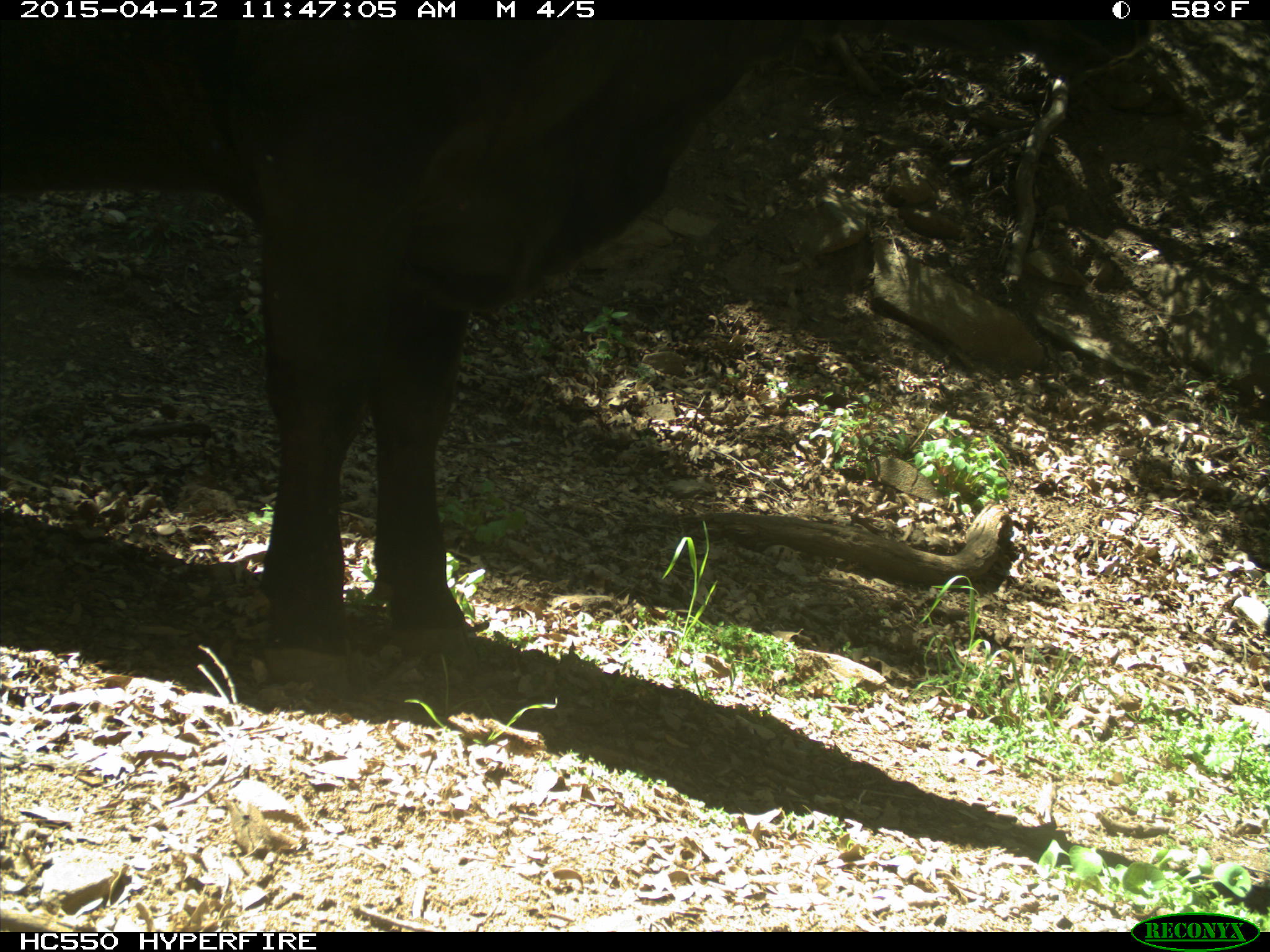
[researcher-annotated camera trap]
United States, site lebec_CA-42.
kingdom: Animalia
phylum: Chordata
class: Mammalia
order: Artiodactyla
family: Bovidae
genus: Bos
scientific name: Bos taurus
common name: domestic cow